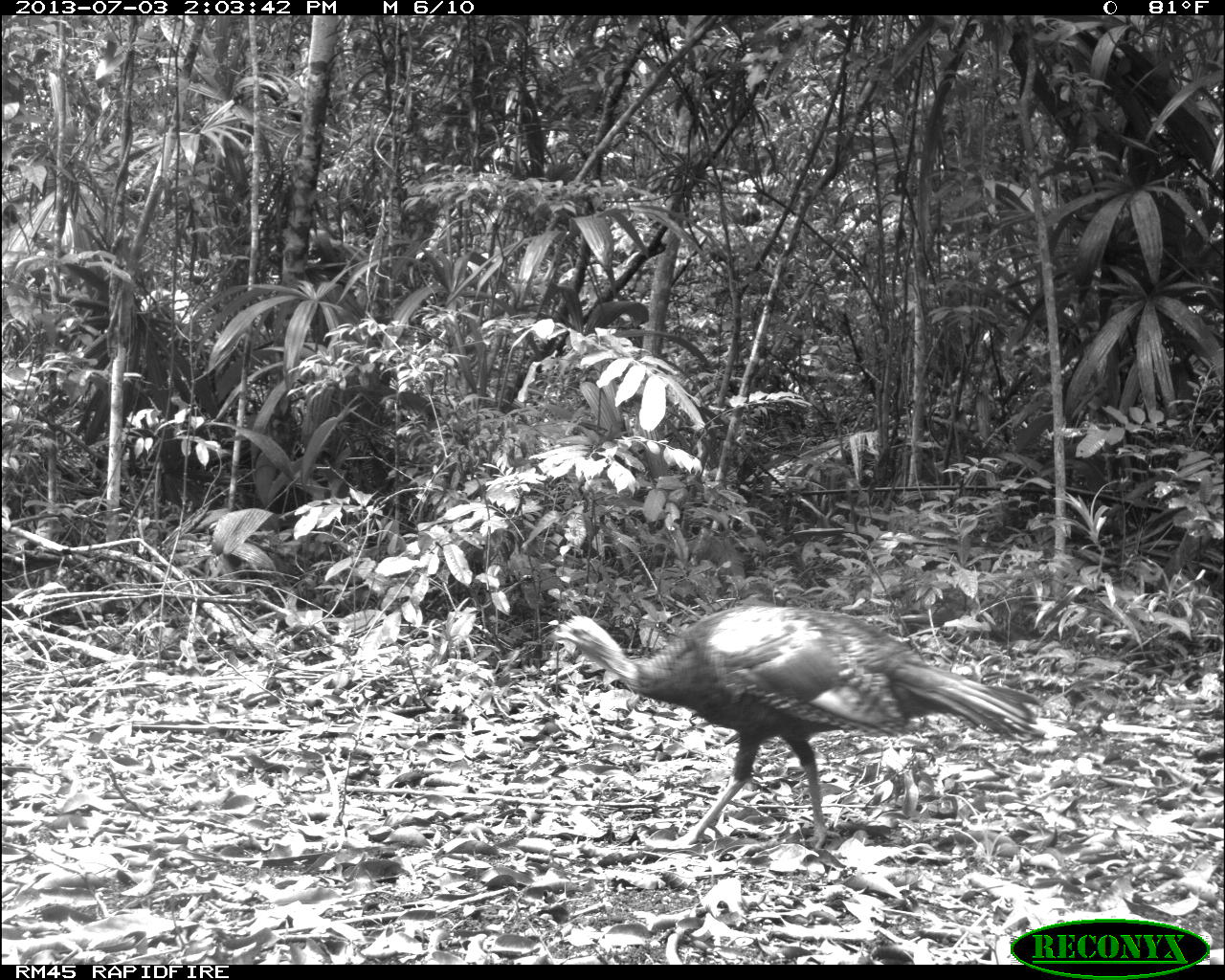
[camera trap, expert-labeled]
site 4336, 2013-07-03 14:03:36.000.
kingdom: Animalia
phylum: Chordata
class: Aves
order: Galliformes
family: Phasianidae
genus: Meleagris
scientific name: Meleagris ocellata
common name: ocellated turkey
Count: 1.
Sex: female.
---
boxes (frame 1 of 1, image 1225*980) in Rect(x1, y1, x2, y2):
meleagris ocellata: Rect(551, 605, 1043, 850)